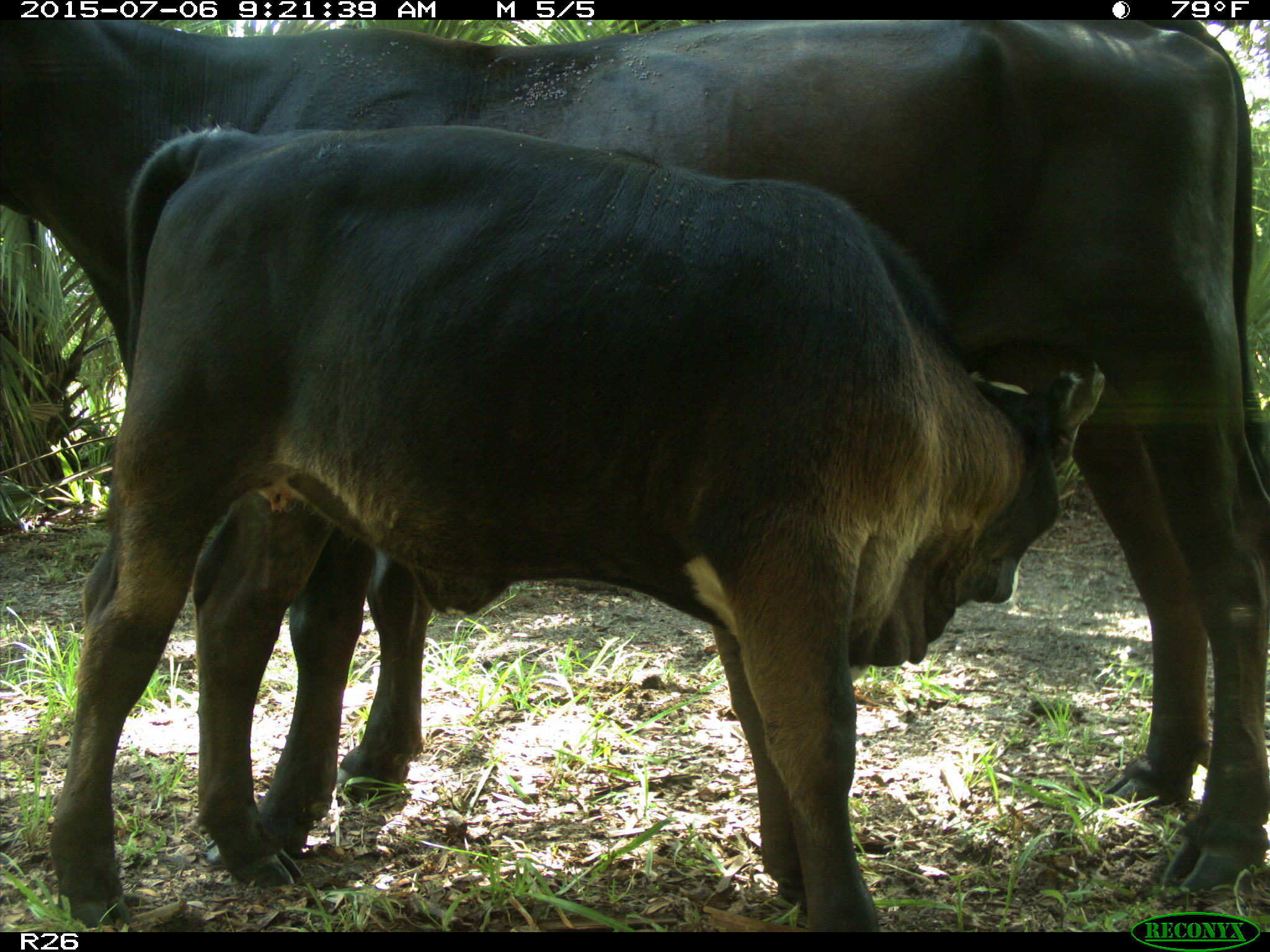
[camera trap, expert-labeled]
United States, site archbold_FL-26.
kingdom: Animalia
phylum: Chordata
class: Mammalia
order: Artiodactyla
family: Bovidae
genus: Bos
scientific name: Bos taurus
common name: domestic cow